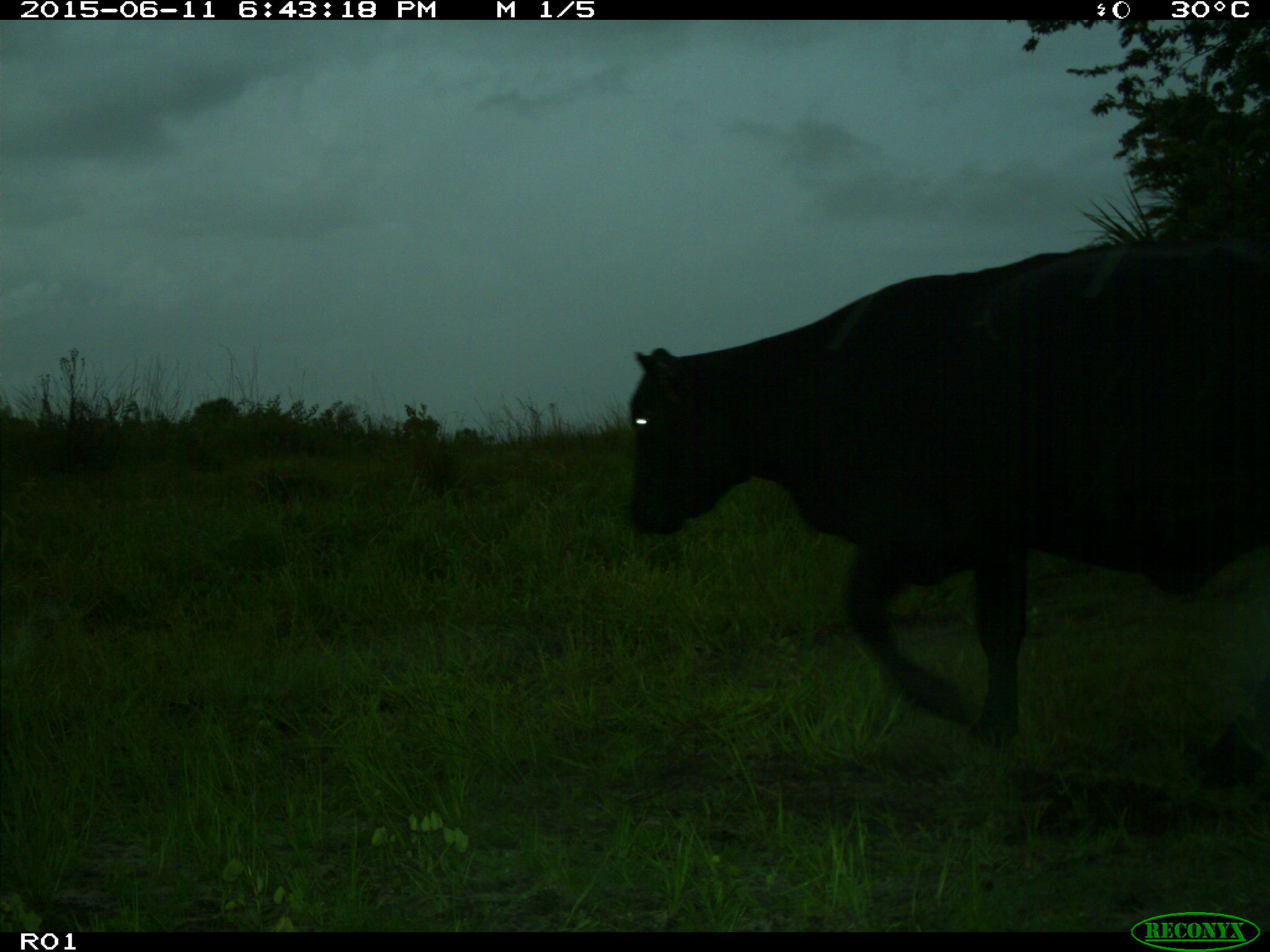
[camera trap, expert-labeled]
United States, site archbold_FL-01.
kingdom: Animalia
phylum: Chordata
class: Mammalia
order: Artiodactyla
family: Bovidae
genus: Bos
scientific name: Bos taurus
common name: domestic cow